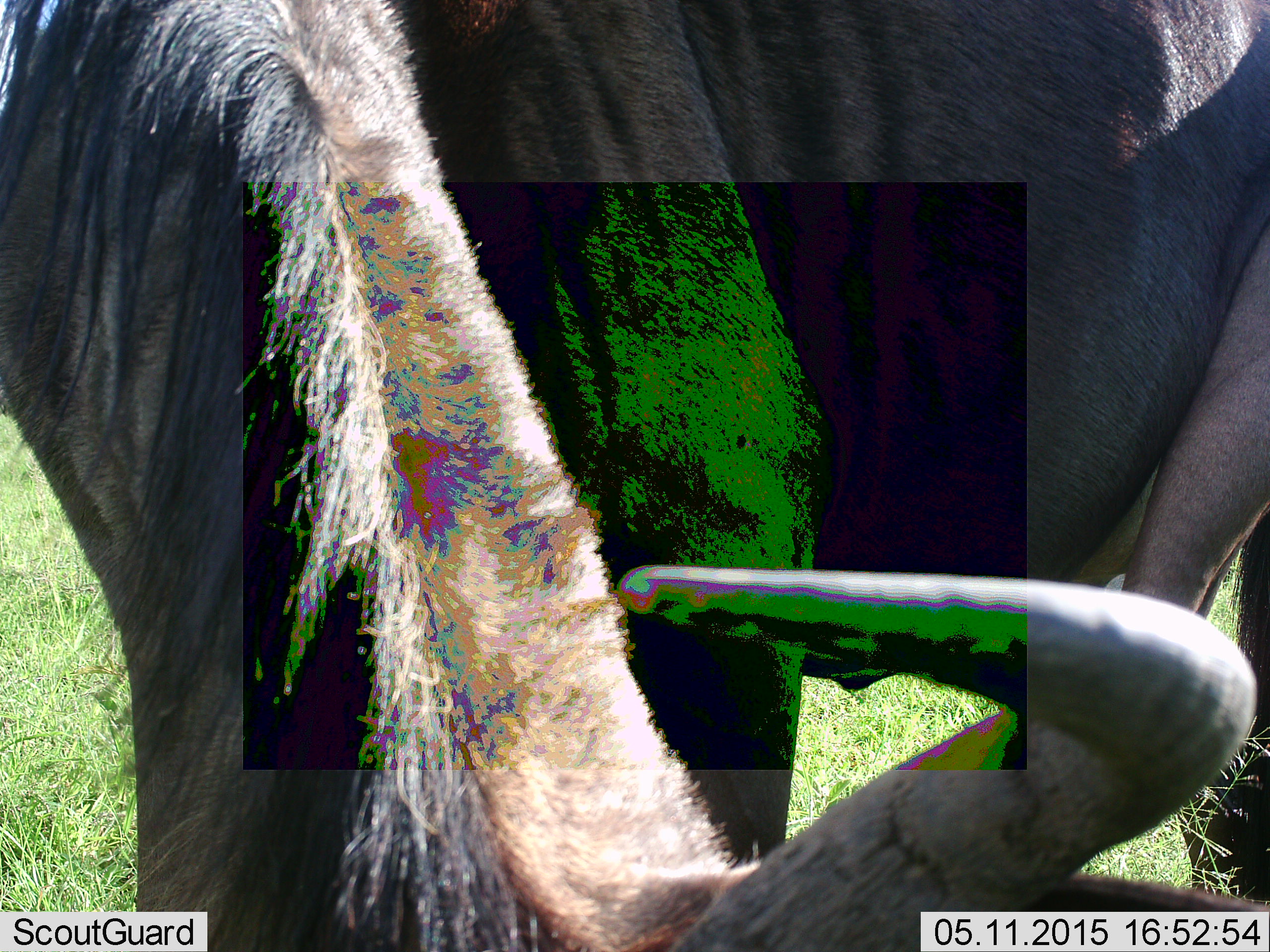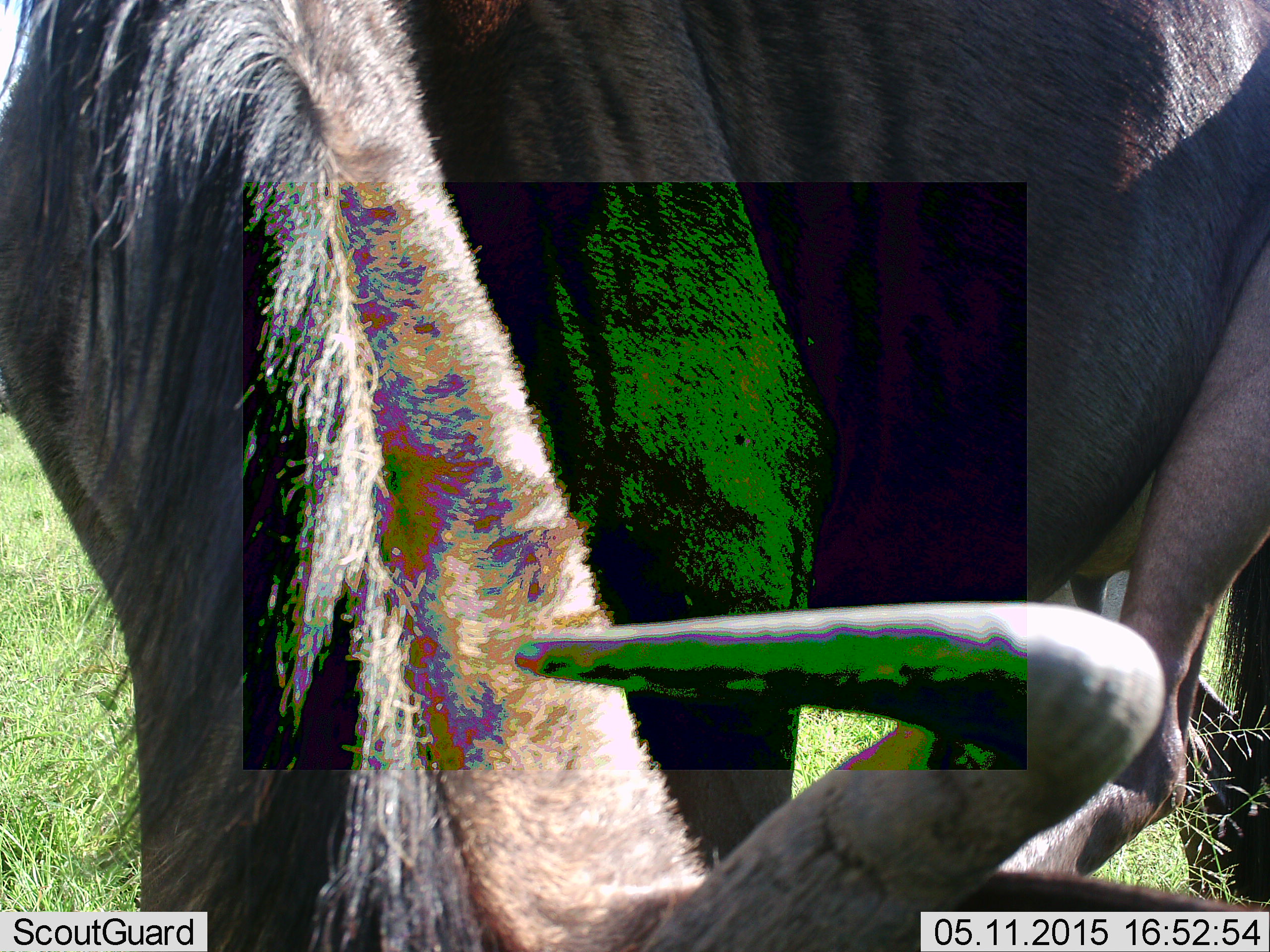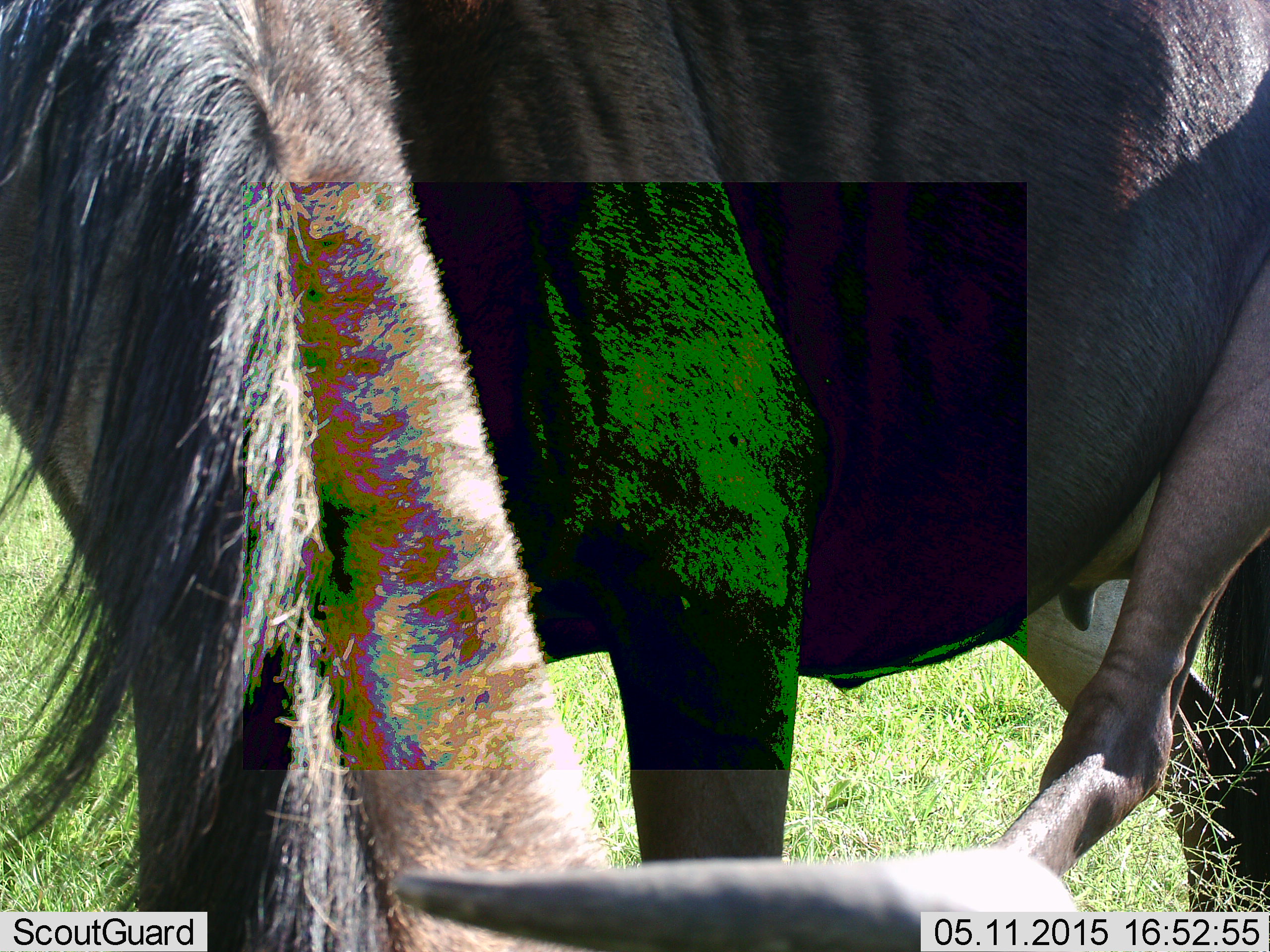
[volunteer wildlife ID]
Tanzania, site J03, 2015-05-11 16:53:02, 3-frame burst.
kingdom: Animalia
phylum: Chordata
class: Mammalia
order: Artiodactyla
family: Bovidae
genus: Connochaetes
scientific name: Connochaetes taurinus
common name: blue wildebeest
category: wildebeest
Wildebeest (blue wildebeest) (Connochaetes taurinus), count 1. Behavior (volunteer vote fractions): standing 90%, resting 0%, moving 30%, interacting 0%. Young present (vote fraction): 0%. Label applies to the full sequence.